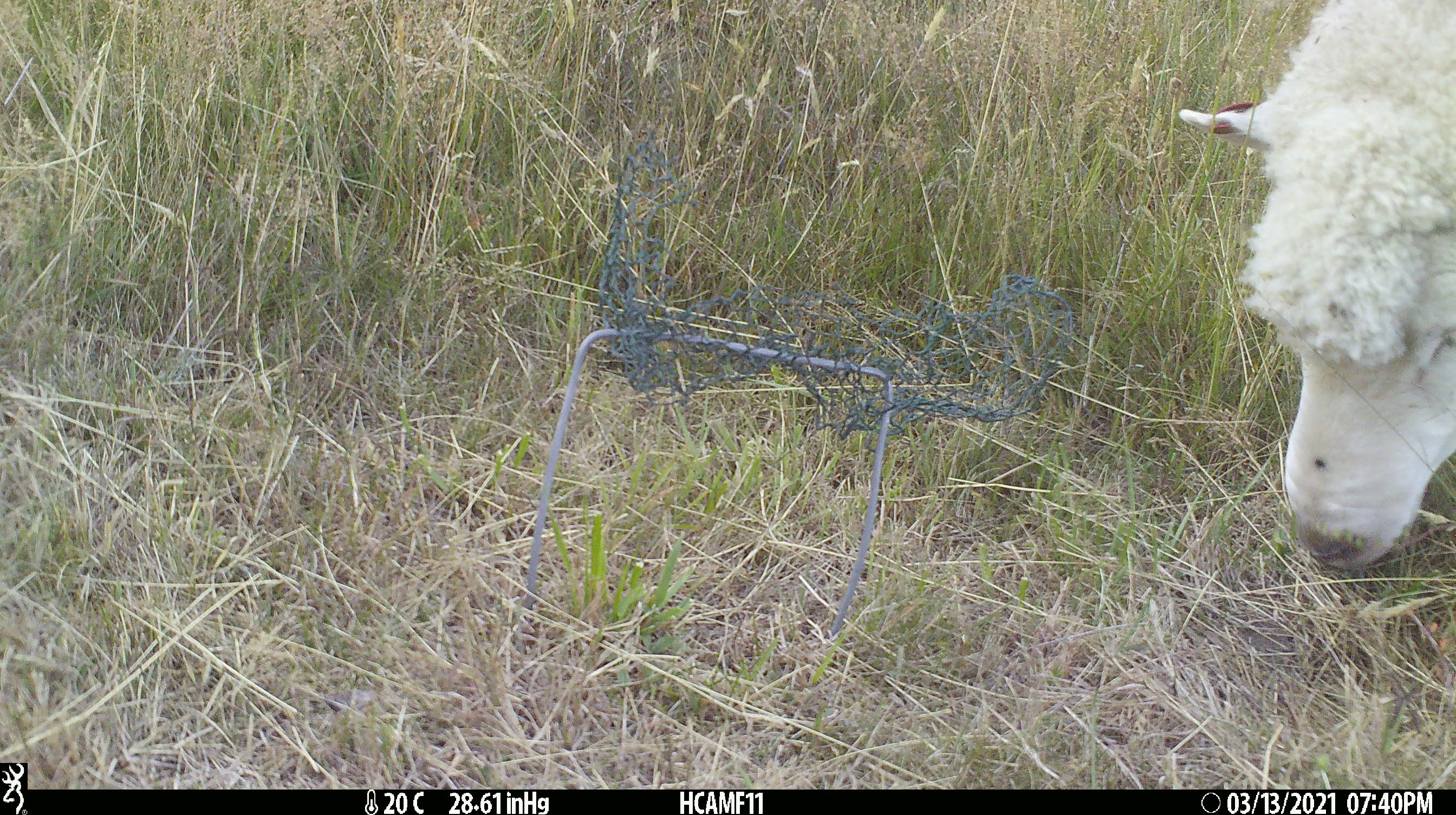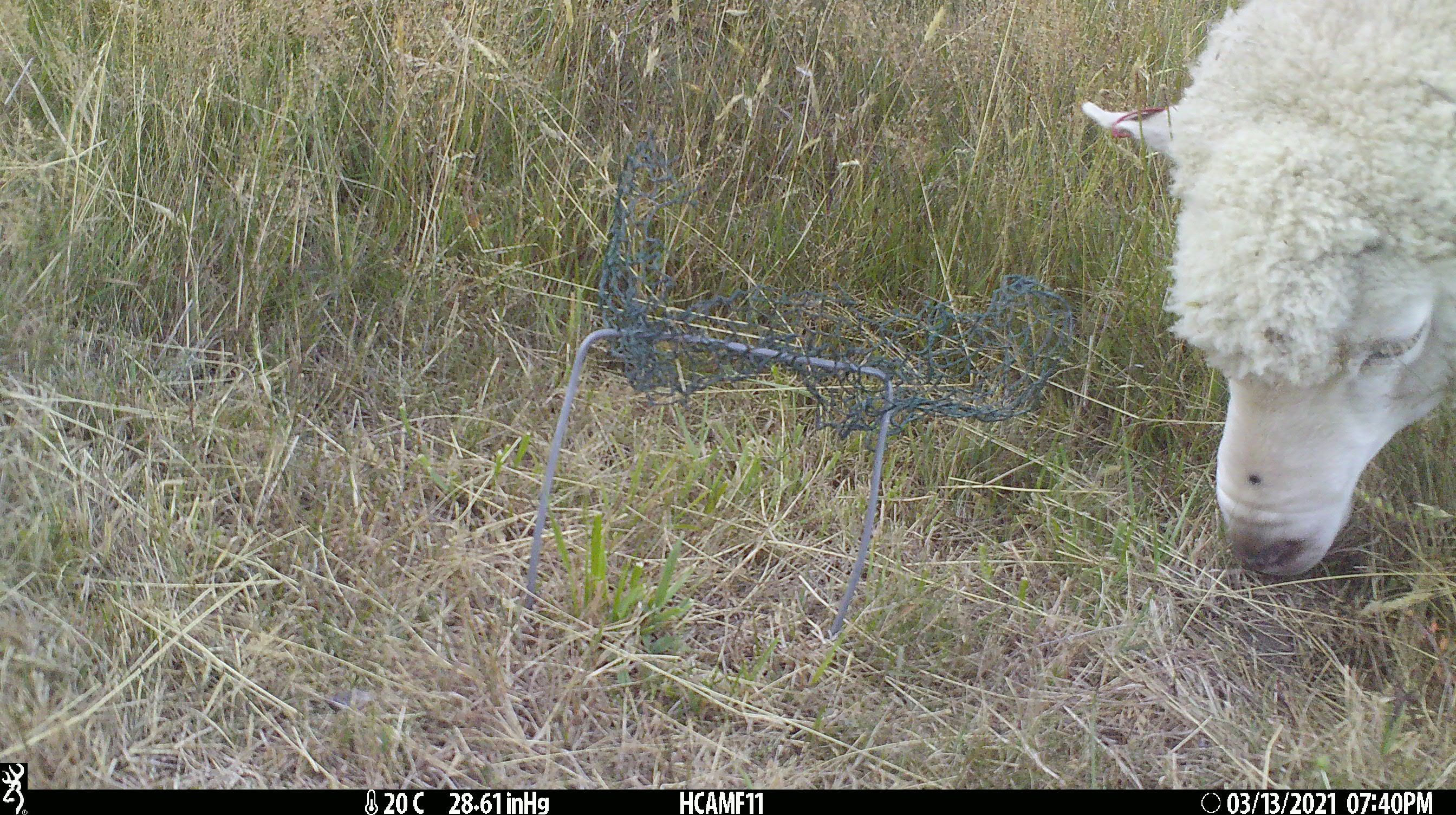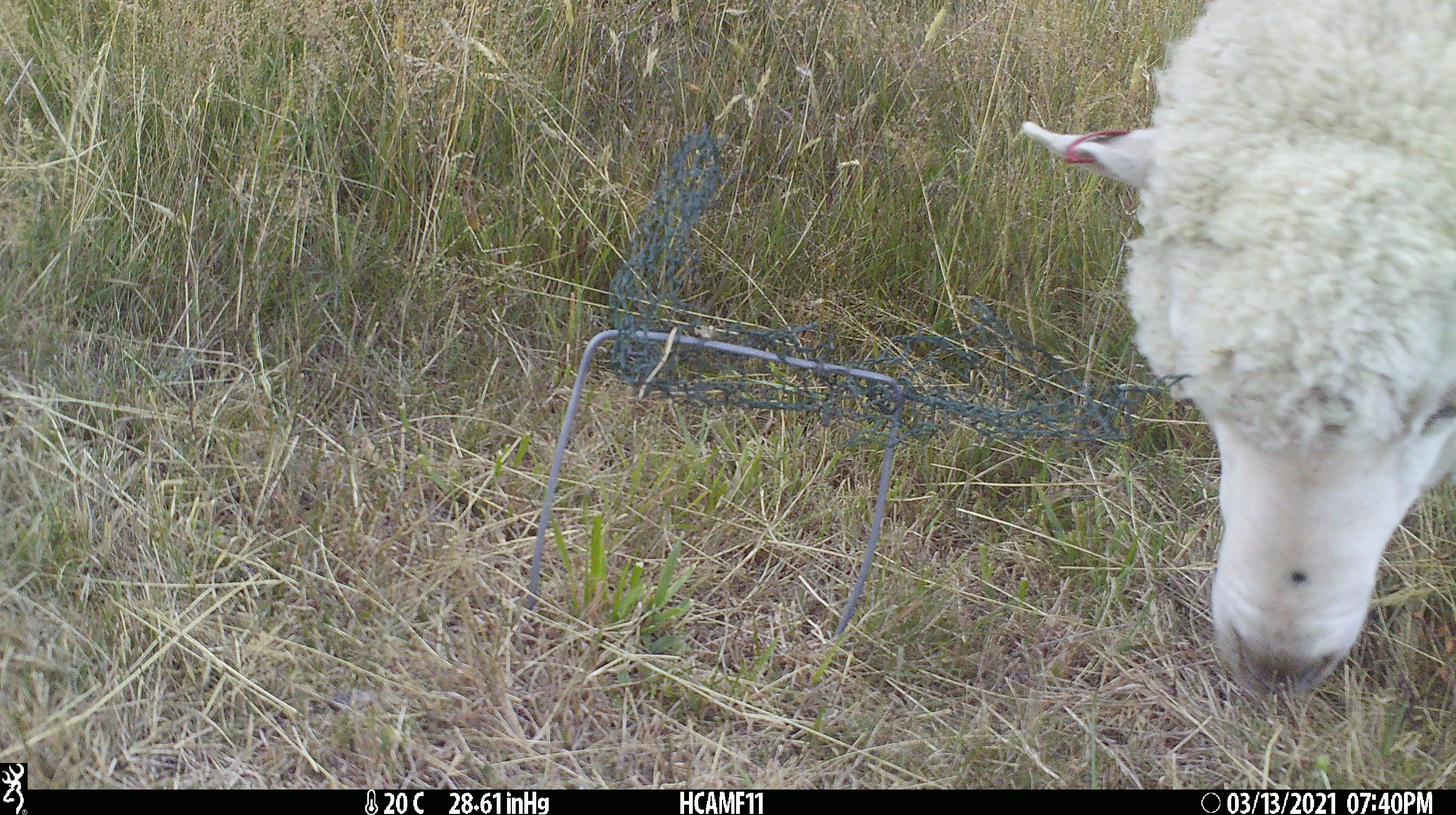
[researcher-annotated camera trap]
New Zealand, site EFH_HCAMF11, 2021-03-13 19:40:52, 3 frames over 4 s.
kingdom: Animalia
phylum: Chordata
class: Mammalia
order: Artiodactyla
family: Bovidae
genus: Ovis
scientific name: Ovis aries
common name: domestic sheep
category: sheep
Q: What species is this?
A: Sheep (domestic sheep) (Ovis aries).